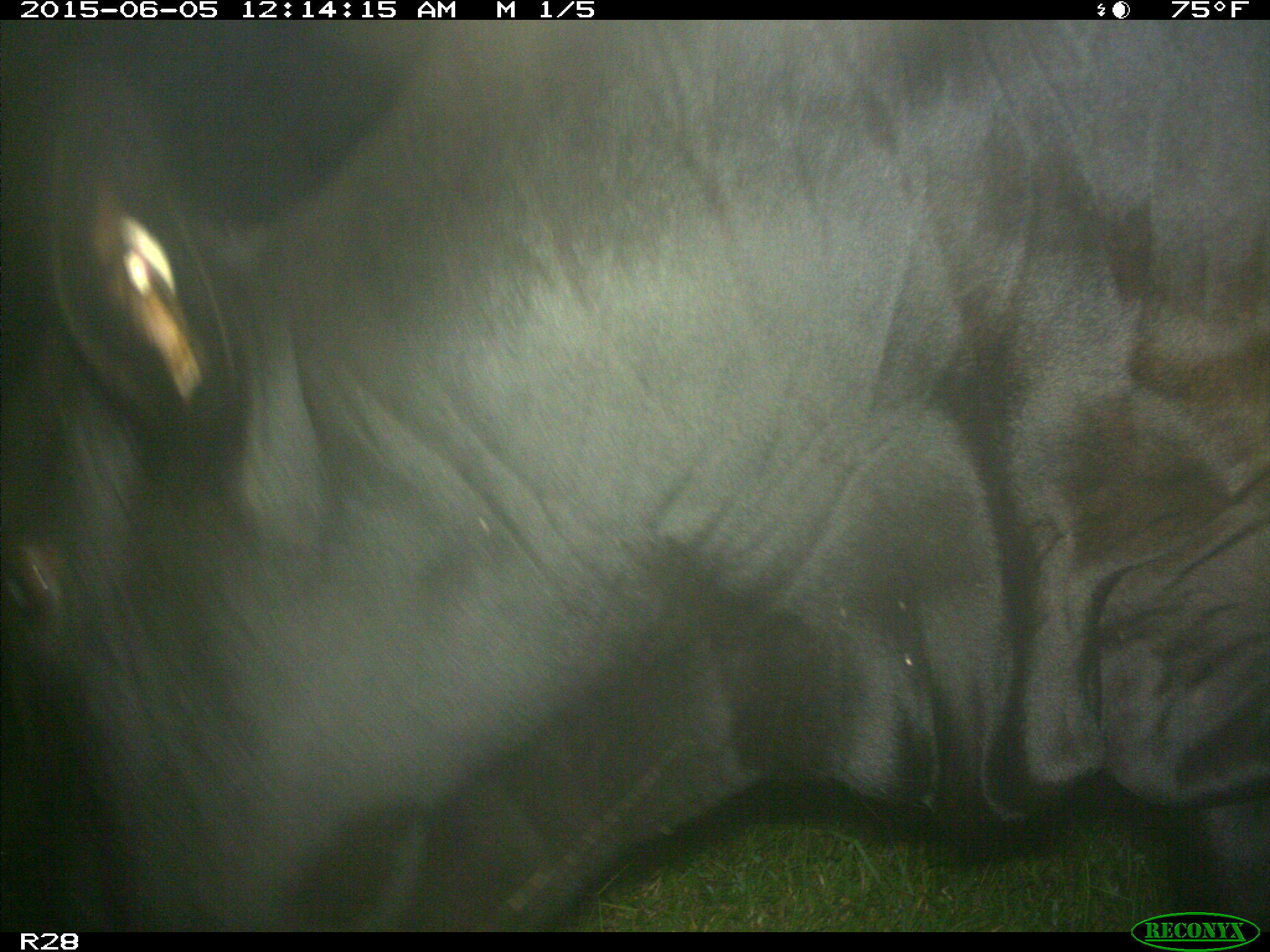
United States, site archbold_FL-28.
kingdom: Animalia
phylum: Chordata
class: Mammalia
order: Artiodactyla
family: Bovidae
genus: Bos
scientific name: Bos taurus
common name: domestic cow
Bos taurus (domestic cow).